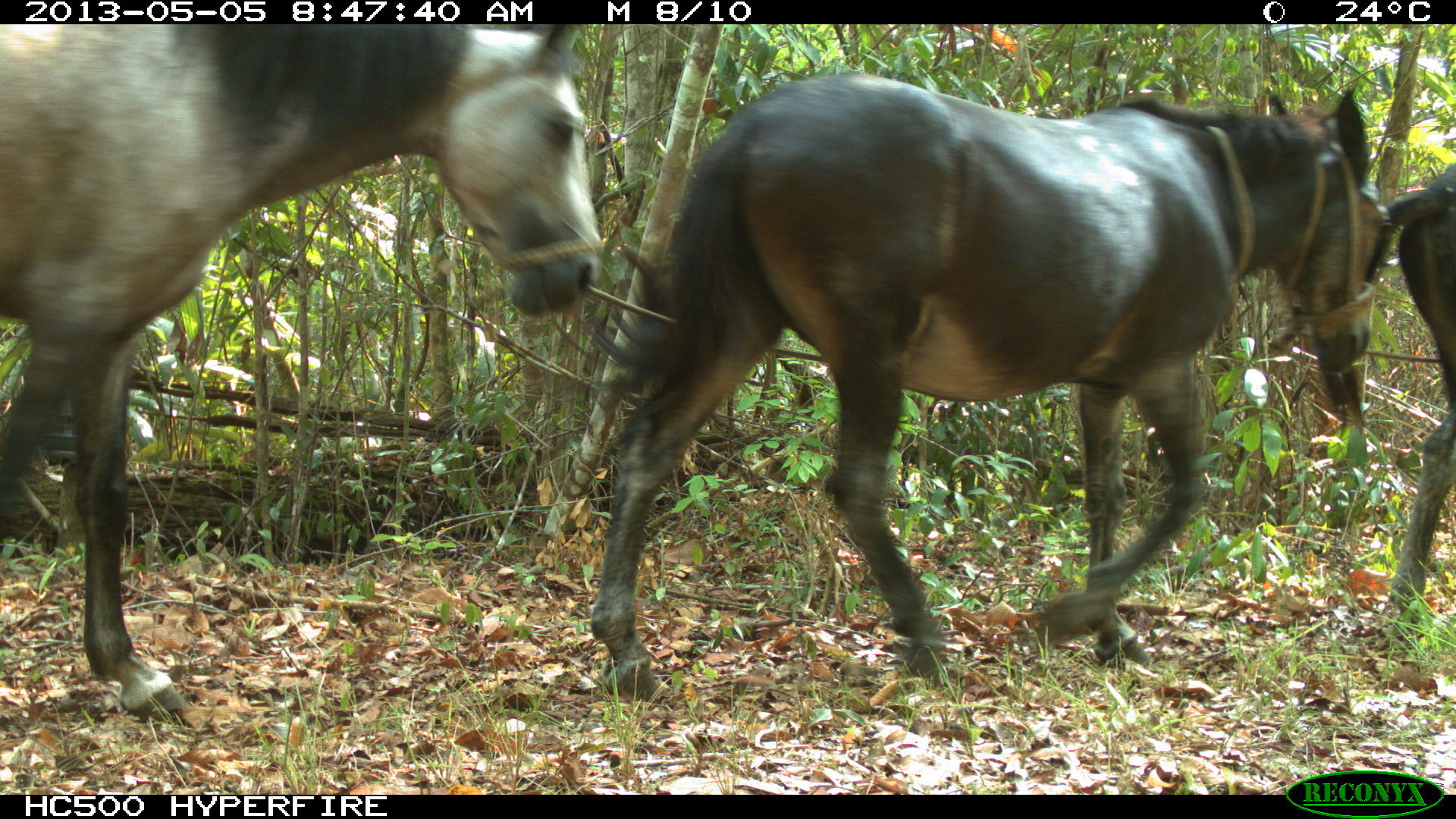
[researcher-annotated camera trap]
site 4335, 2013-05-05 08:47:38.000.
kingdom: Animalia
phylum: Chordata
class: Mammalia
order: Perissodactyla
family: Equidae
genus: Equus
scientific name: Equus ferus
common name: wild horse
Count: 4.